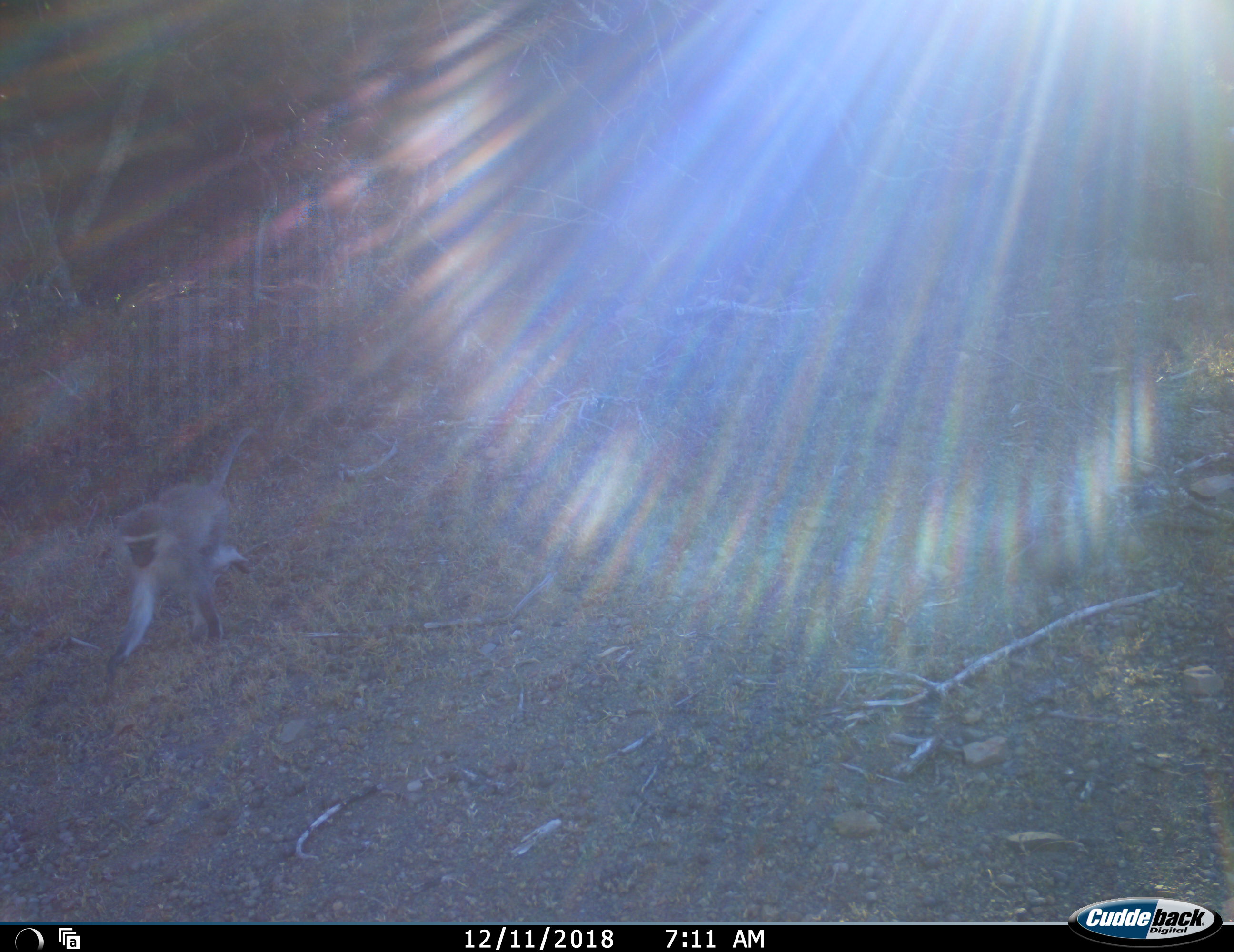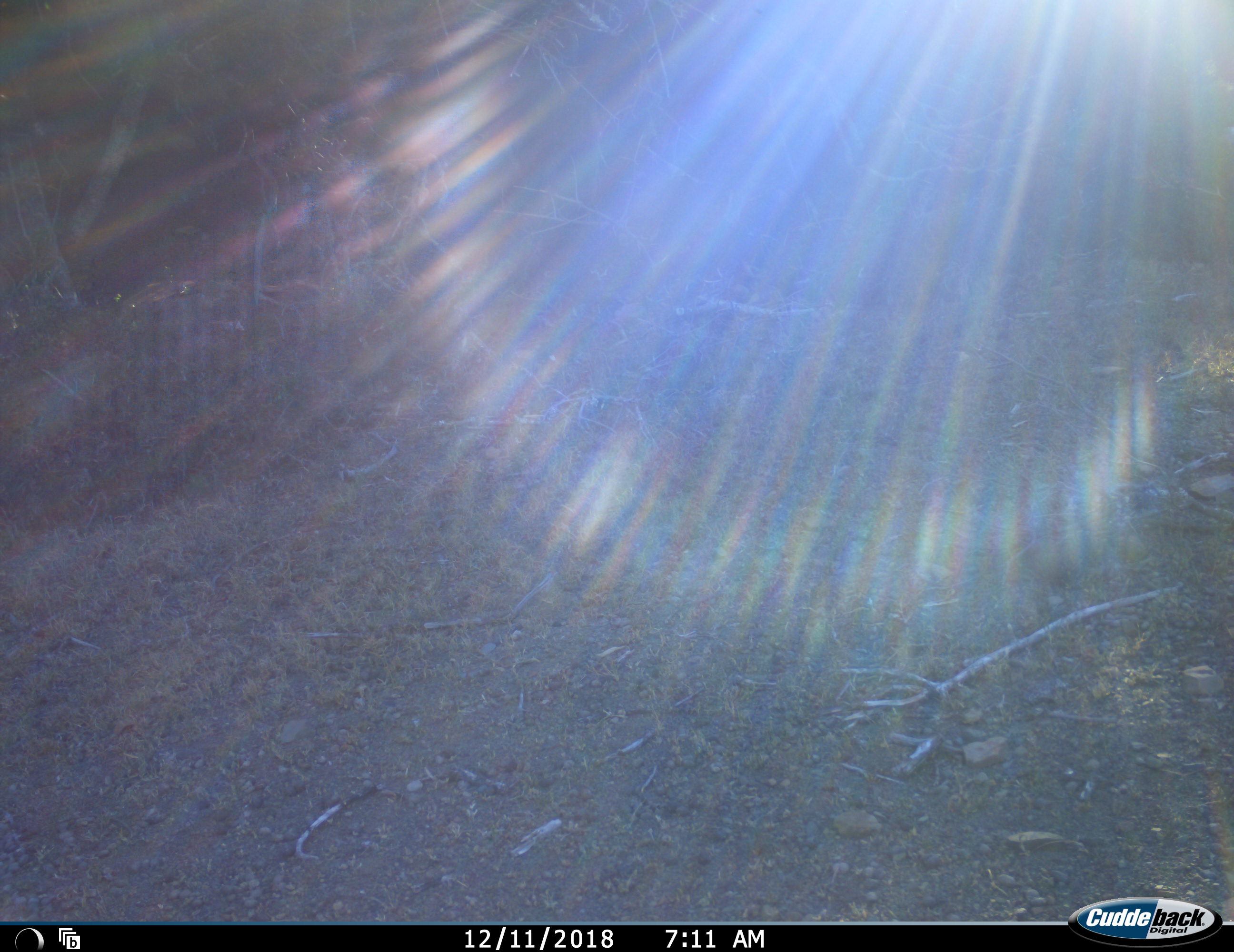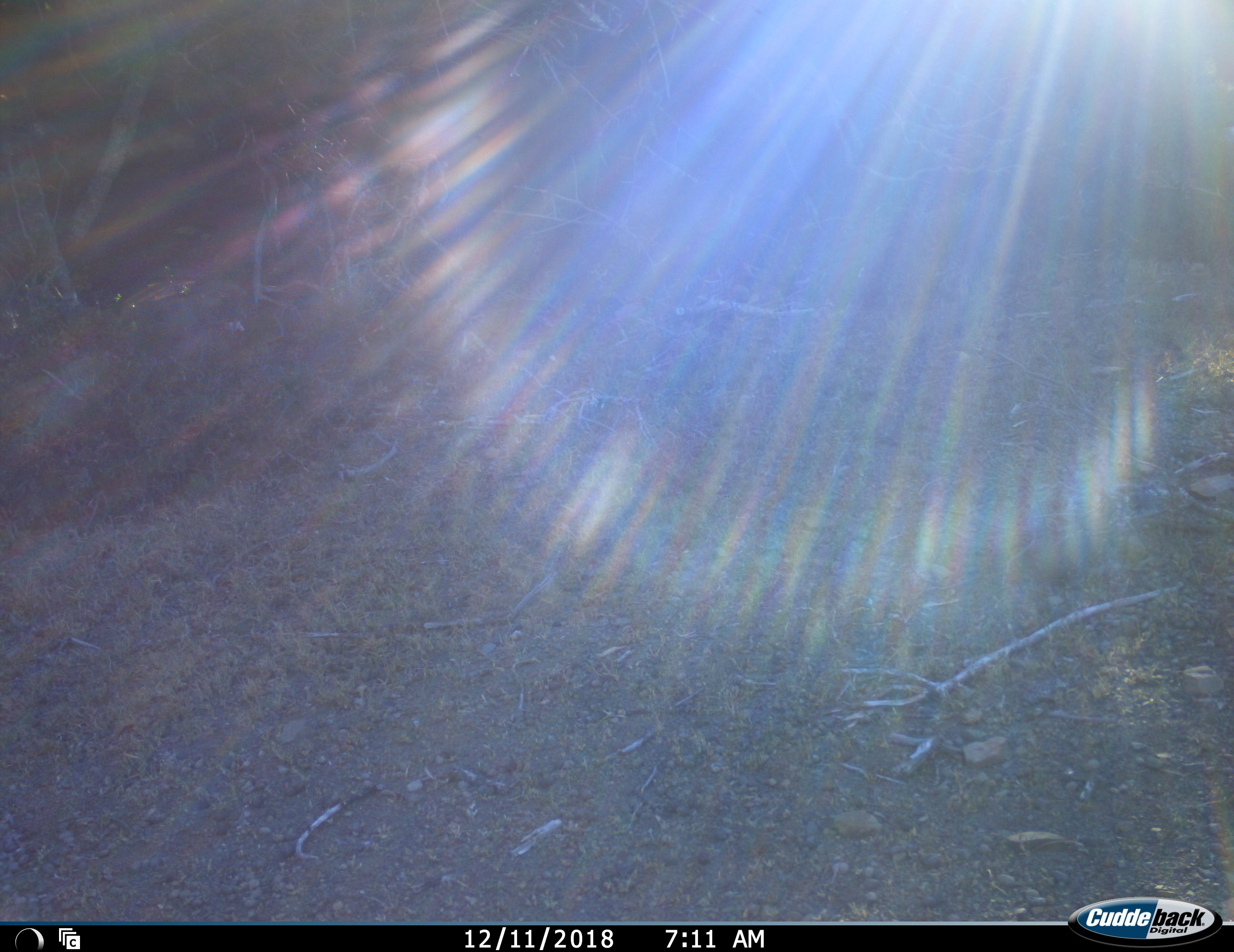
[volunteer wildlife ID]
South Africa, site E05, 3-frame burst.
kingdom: Animalia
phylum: Chordata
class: Mammalia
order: Primates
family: Cercopithecidae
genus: Chlorocebus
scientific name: Chlorocebus pygerythrus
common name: vervet monkey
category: monkeyvervet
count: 1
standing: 20%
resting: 0%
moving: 100%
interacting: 0%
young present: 0%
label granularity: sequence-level